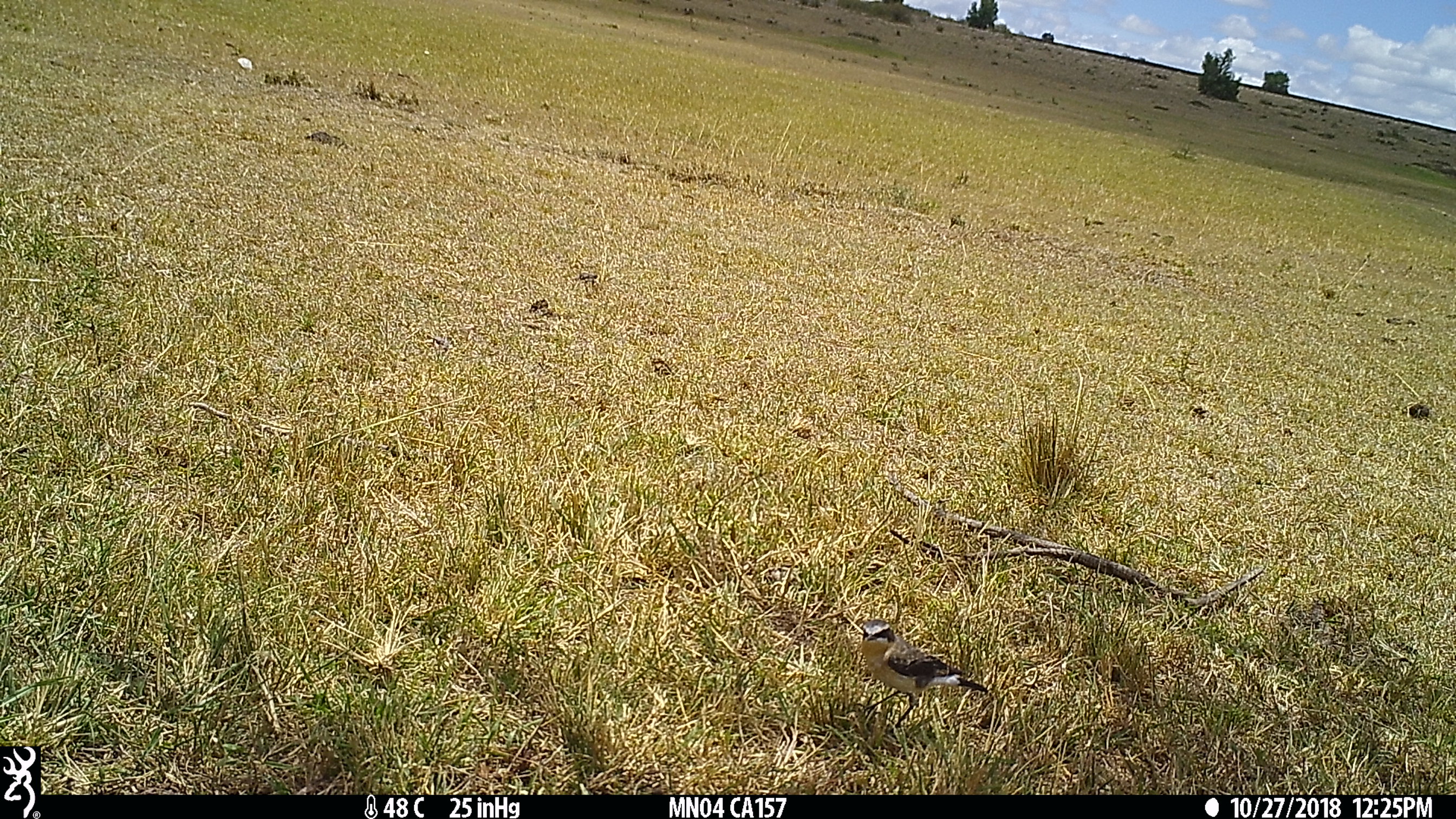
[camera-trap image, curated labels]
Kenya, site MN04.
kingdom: Animalia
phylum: Chordata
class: Aves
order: Passeriformes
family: Muscicapidae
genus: Oenanthe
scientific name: Oenanthe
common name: wheatear